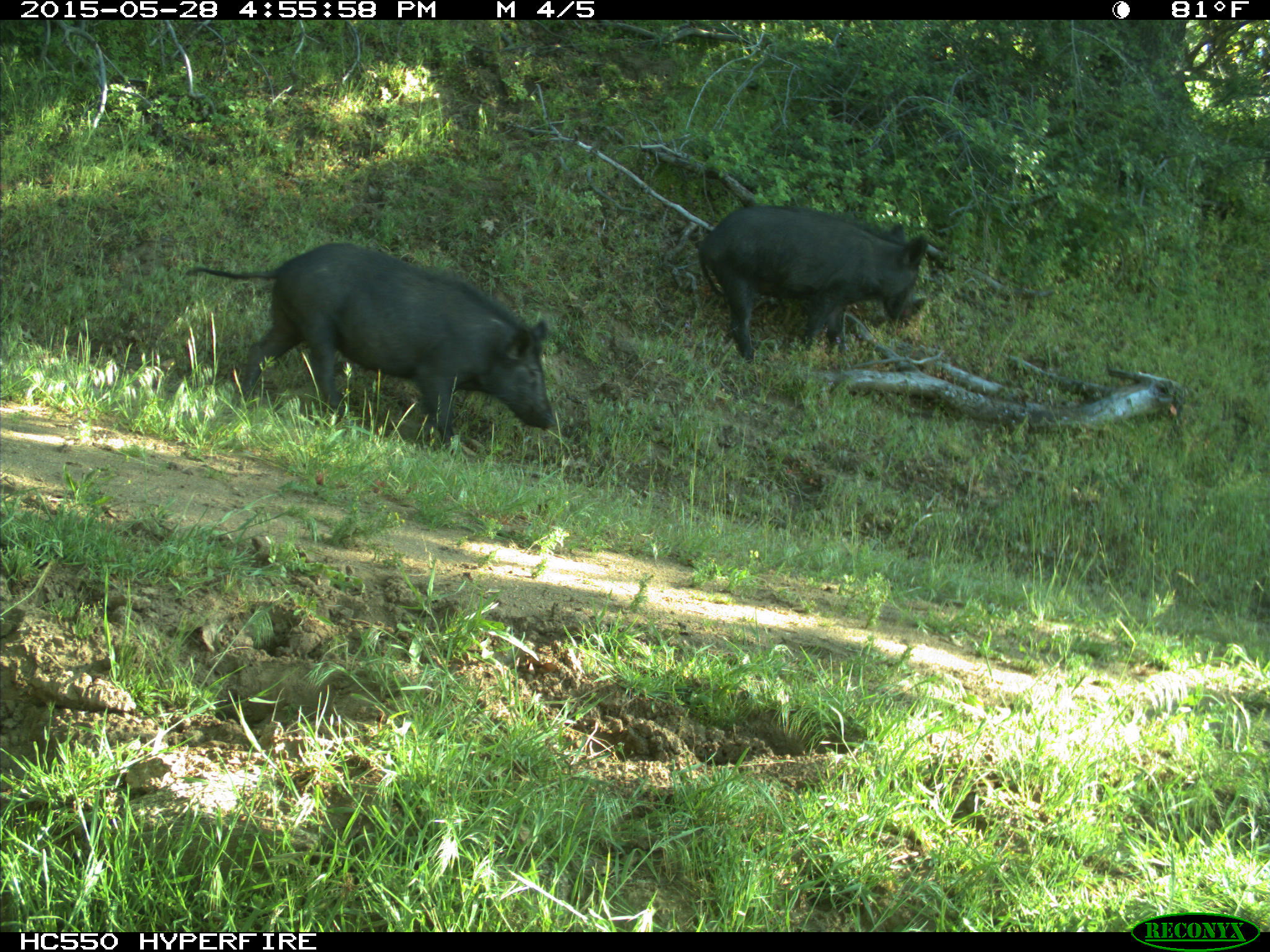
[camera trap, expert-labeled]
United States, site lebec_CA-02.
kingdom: Animalia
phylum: Chordata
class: Mammalia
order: Artiodactyla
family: Suidae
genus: Sus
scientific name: Sus scrofa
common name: wild boar